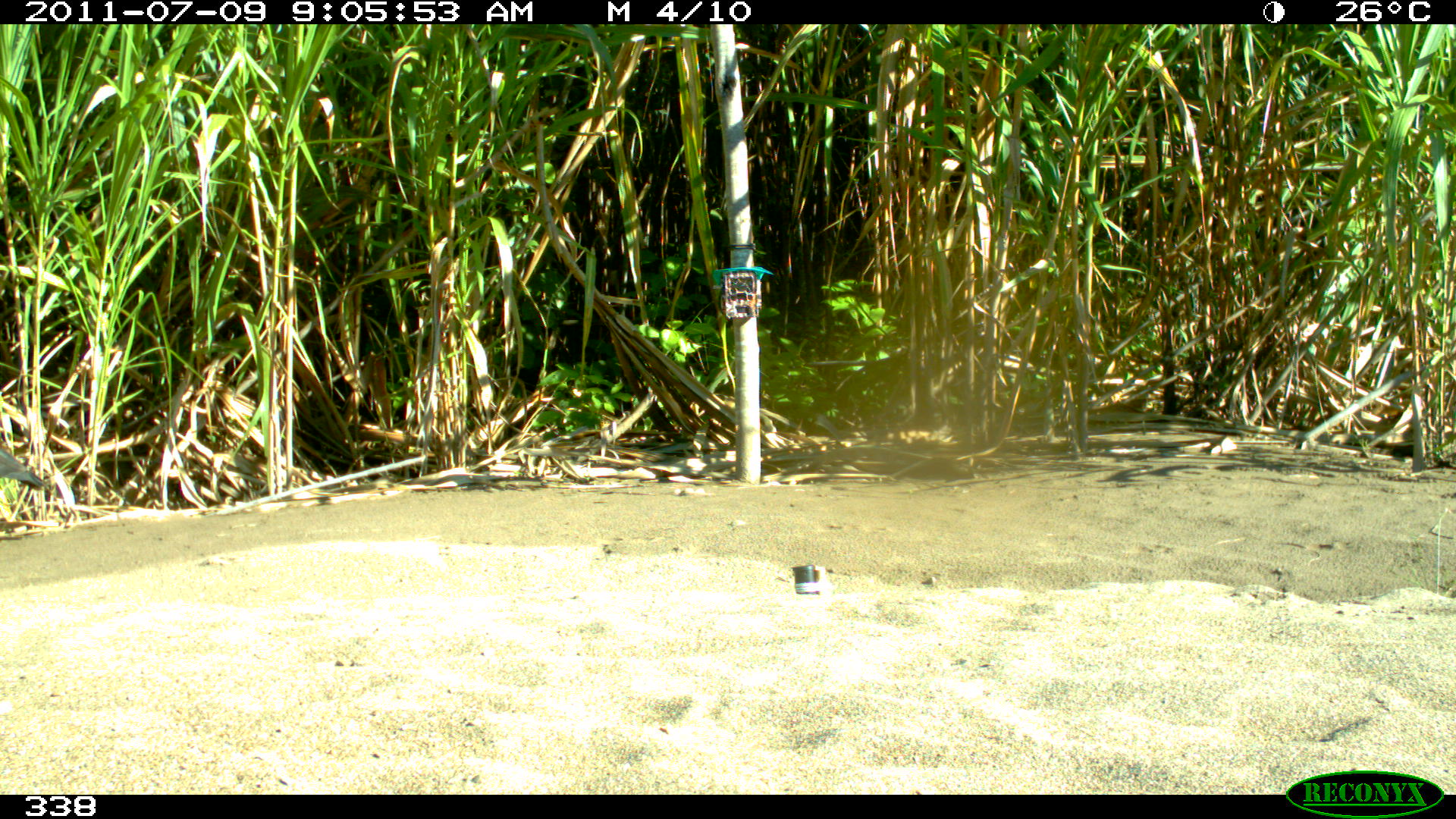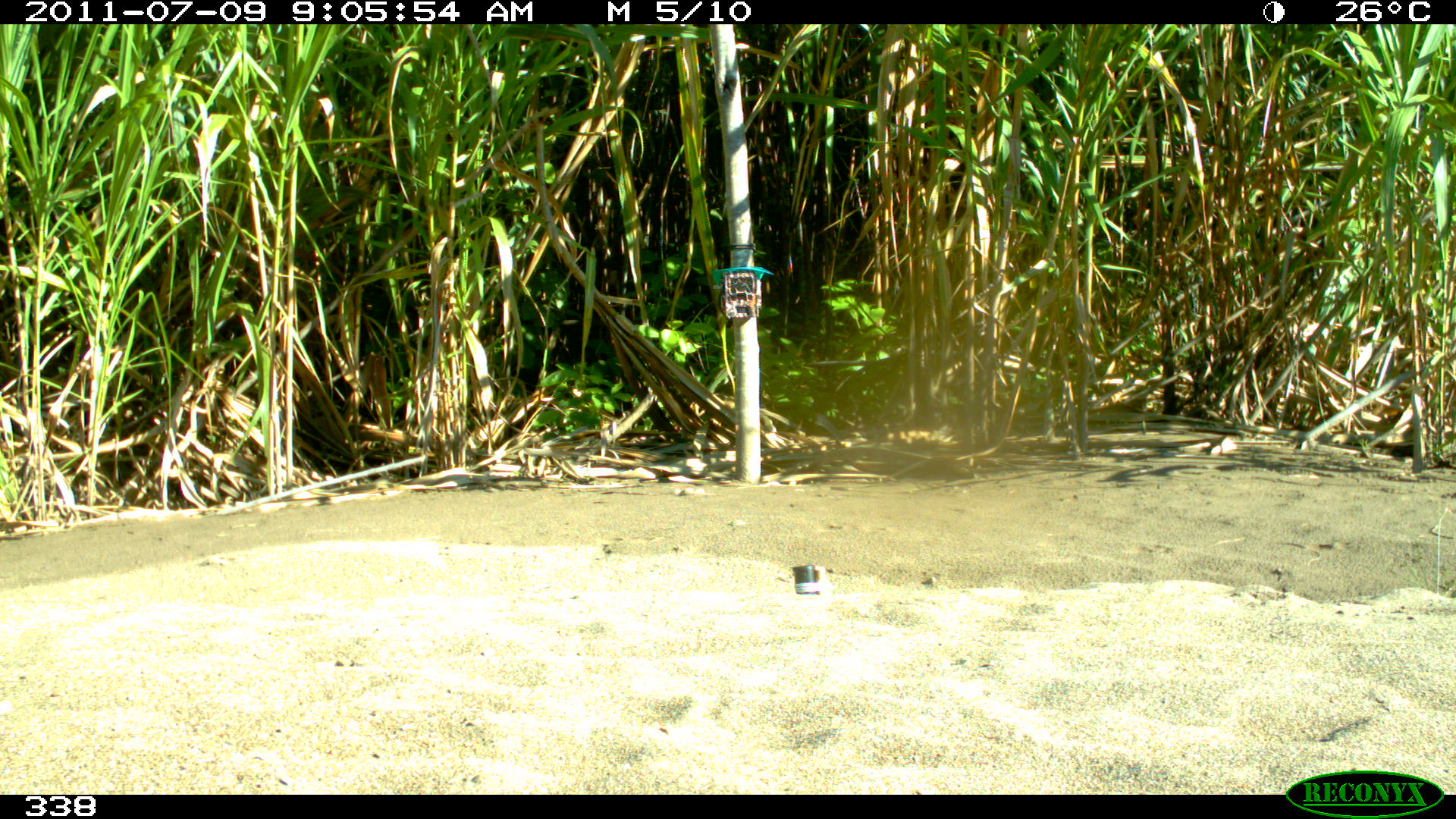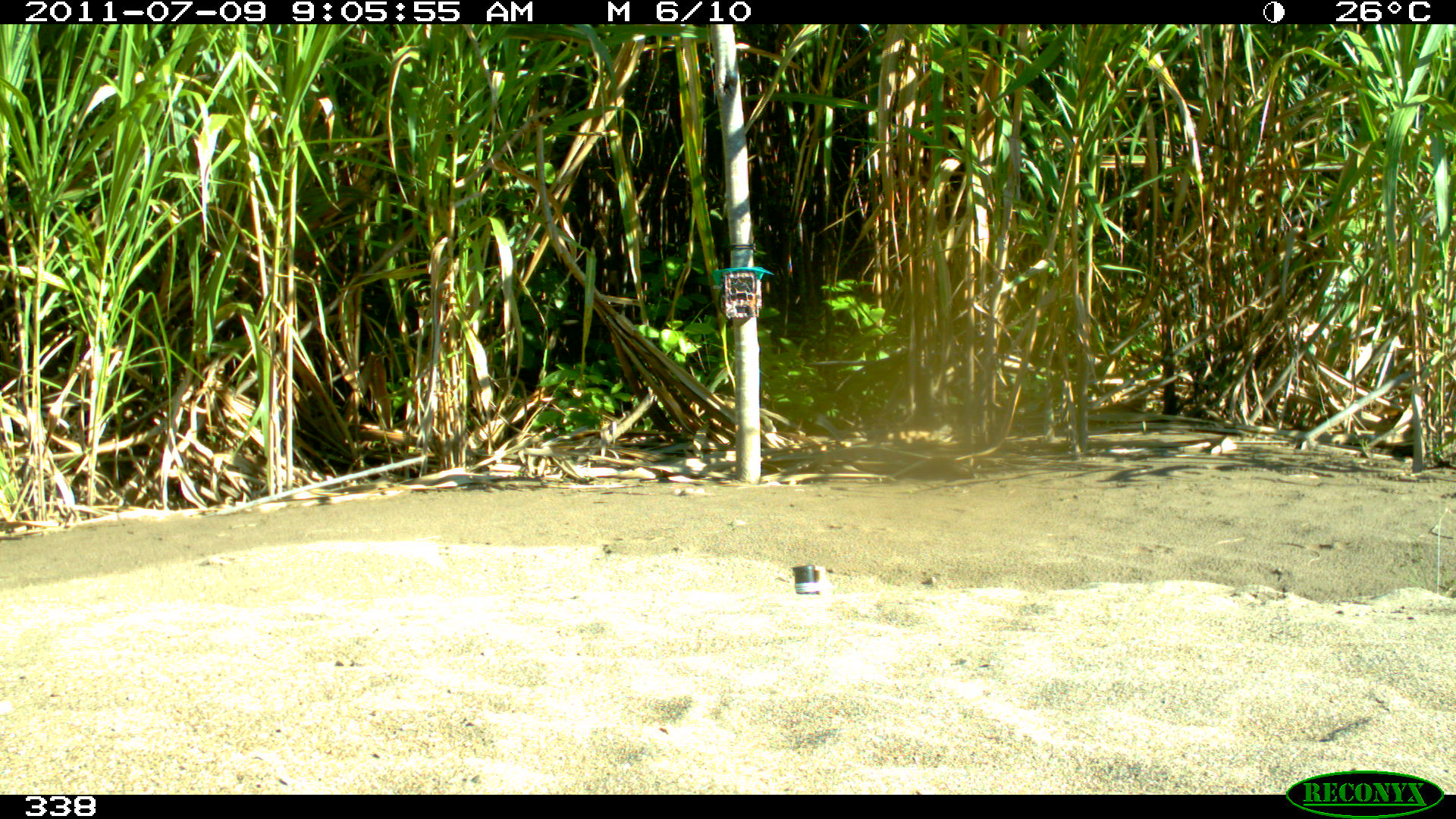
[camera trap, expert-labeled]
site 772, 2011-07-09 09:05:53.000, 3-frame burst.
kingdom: Animalia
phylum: Chordata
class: Aves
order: Accipitriformes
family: Accipitridae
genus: Buteogallus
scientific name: Buteogallus urubitinga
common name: great black hawk